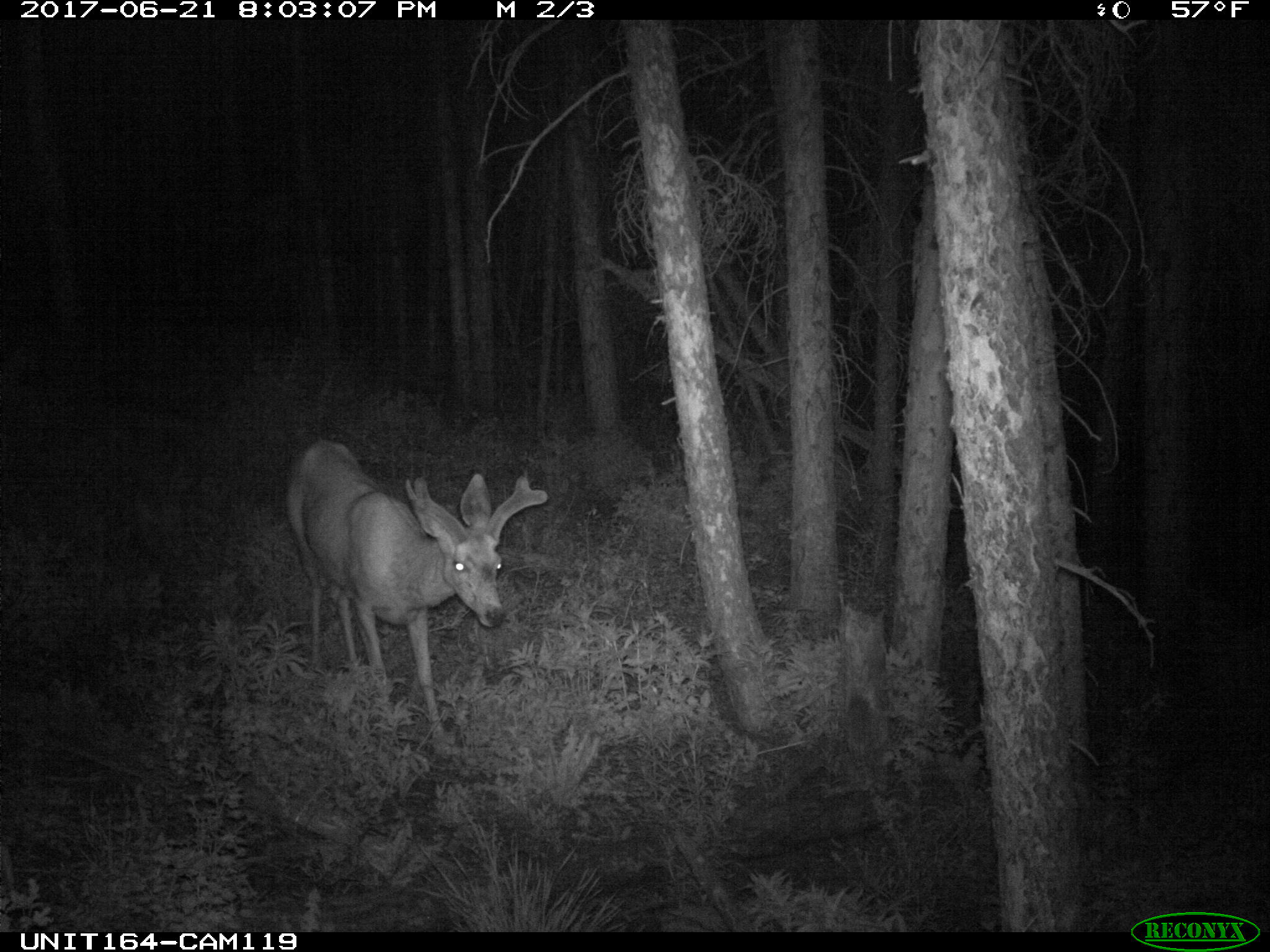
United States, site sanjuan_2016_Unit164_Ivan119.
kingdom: Animalia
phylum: Chordata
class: Mammalia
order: Artiodactyla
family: Cervidae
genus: Odocoileus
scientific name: Odocoileus hemionus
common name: mule deer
Odocoileus hemionus (mule deer).